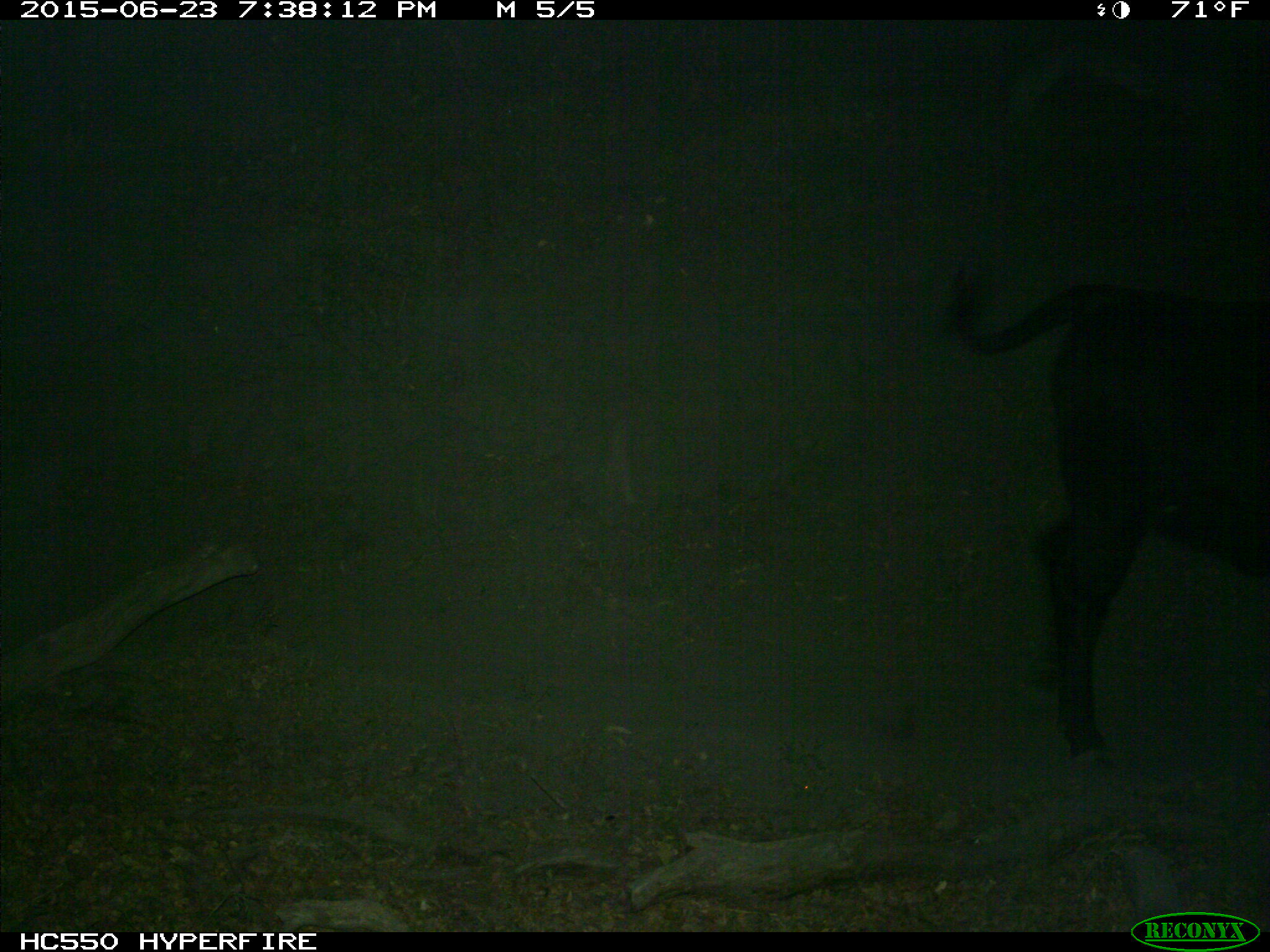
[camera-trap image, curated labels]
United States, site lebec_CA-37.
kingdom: Animalia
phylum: Chordata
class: Mammalia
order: Artiodactyla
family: Bovidae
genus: Bos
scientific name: Bos taurus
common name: domestic cow